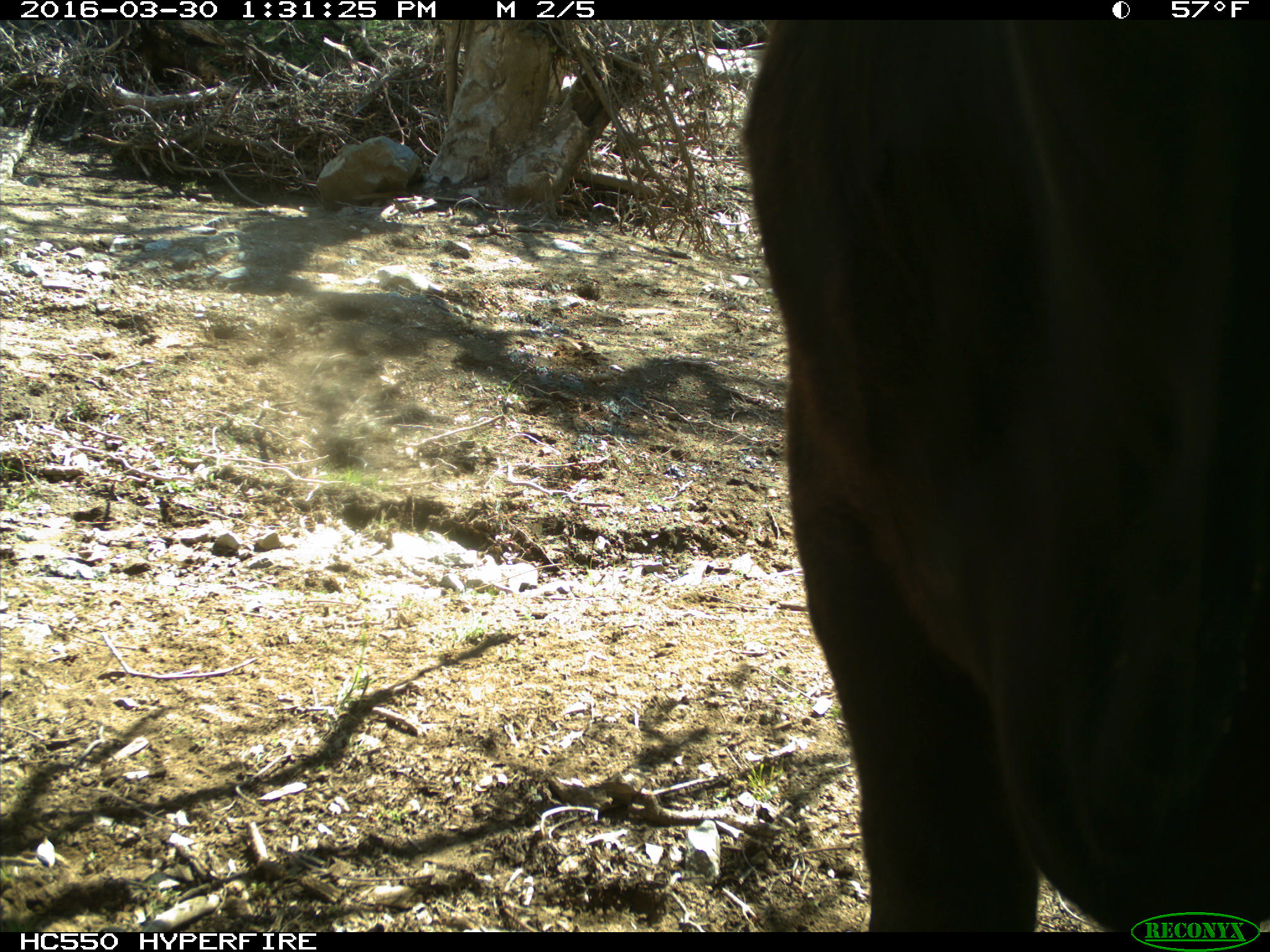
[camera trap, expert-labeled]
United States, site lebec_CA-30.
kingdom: Animalia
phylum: Chordata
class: Mammalia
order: Artiodactyla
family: Bovidae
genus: Bos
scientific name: Bos taurus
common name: domestic cow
Bos taurus (domestic cow).